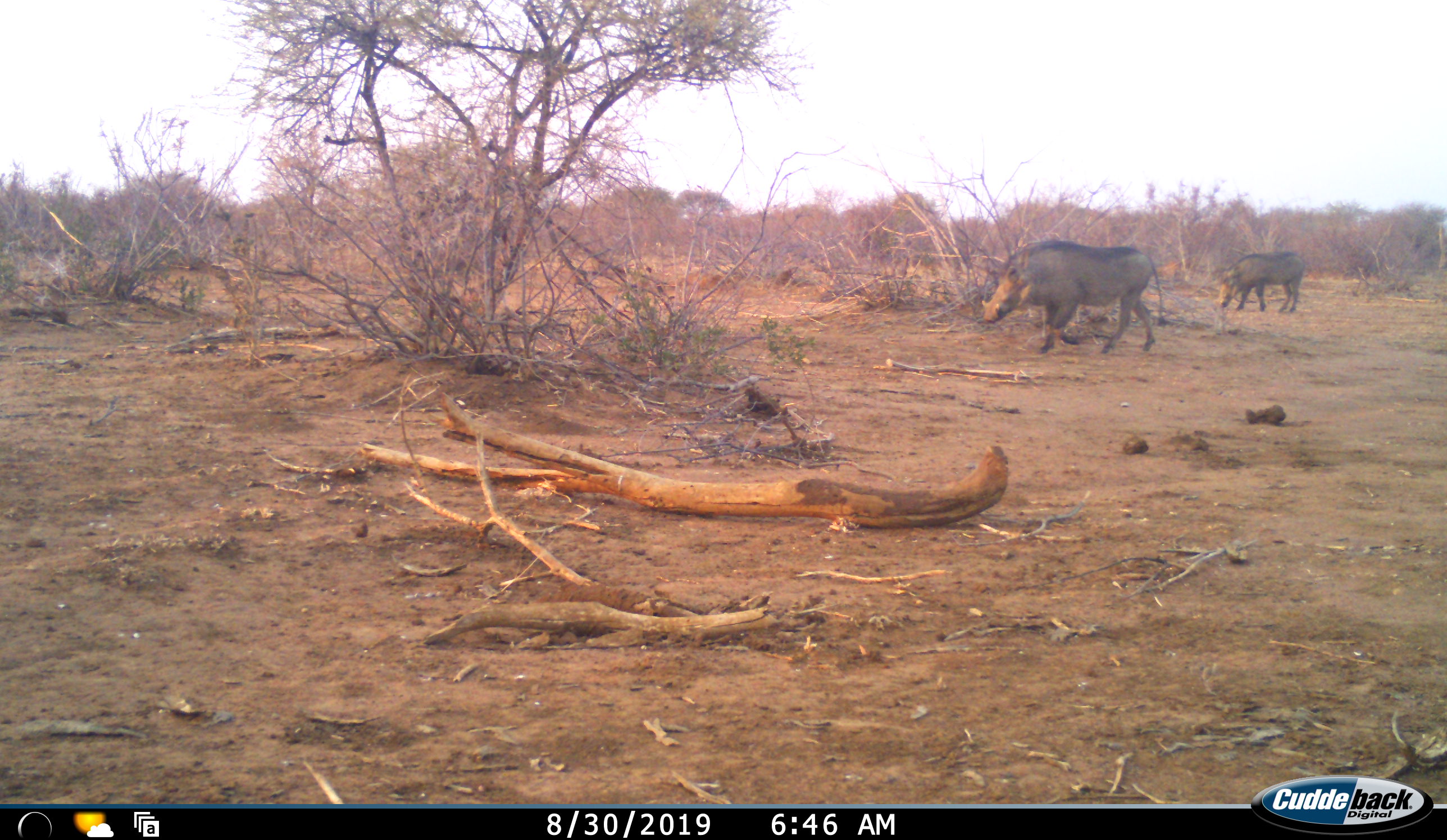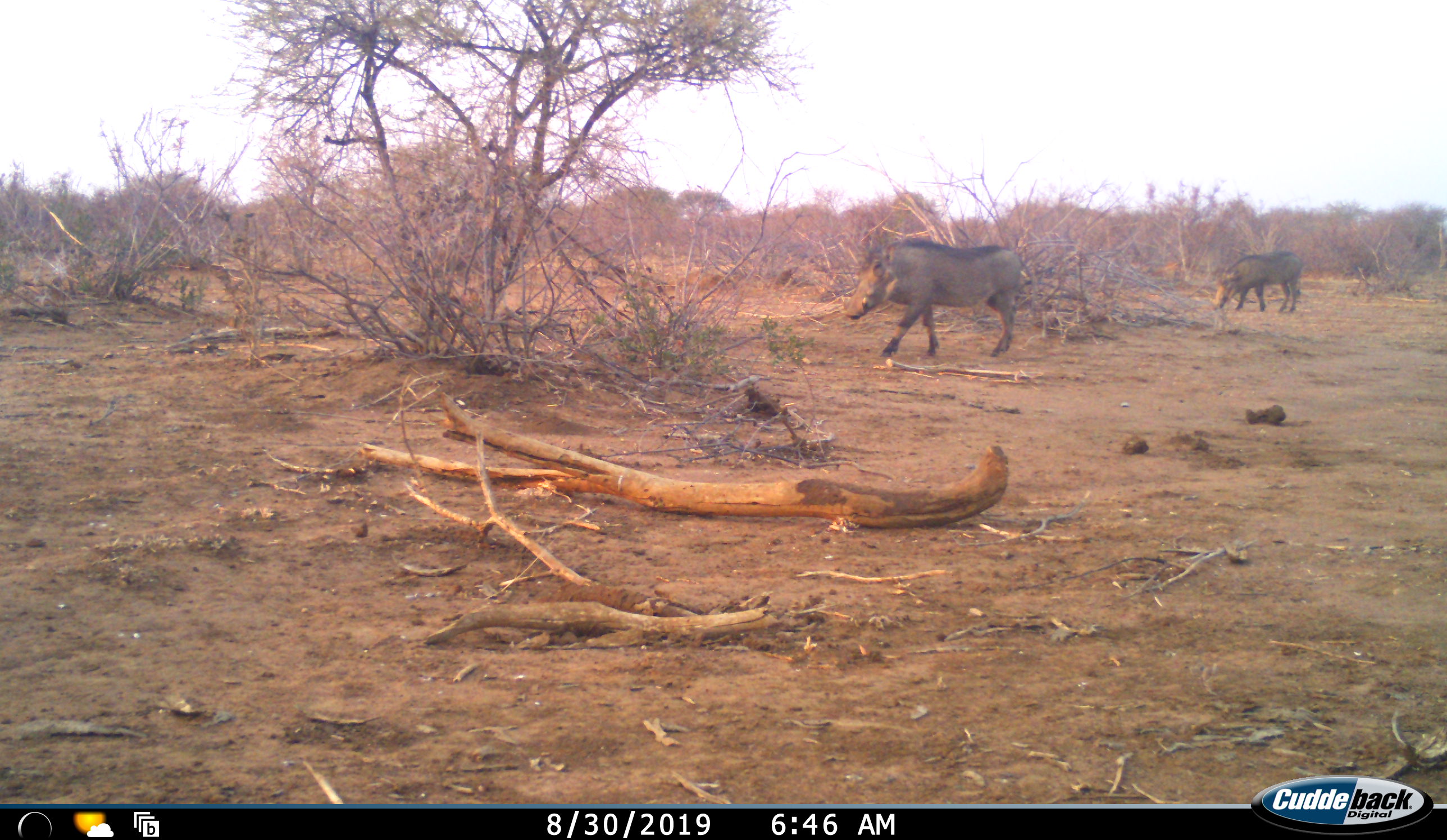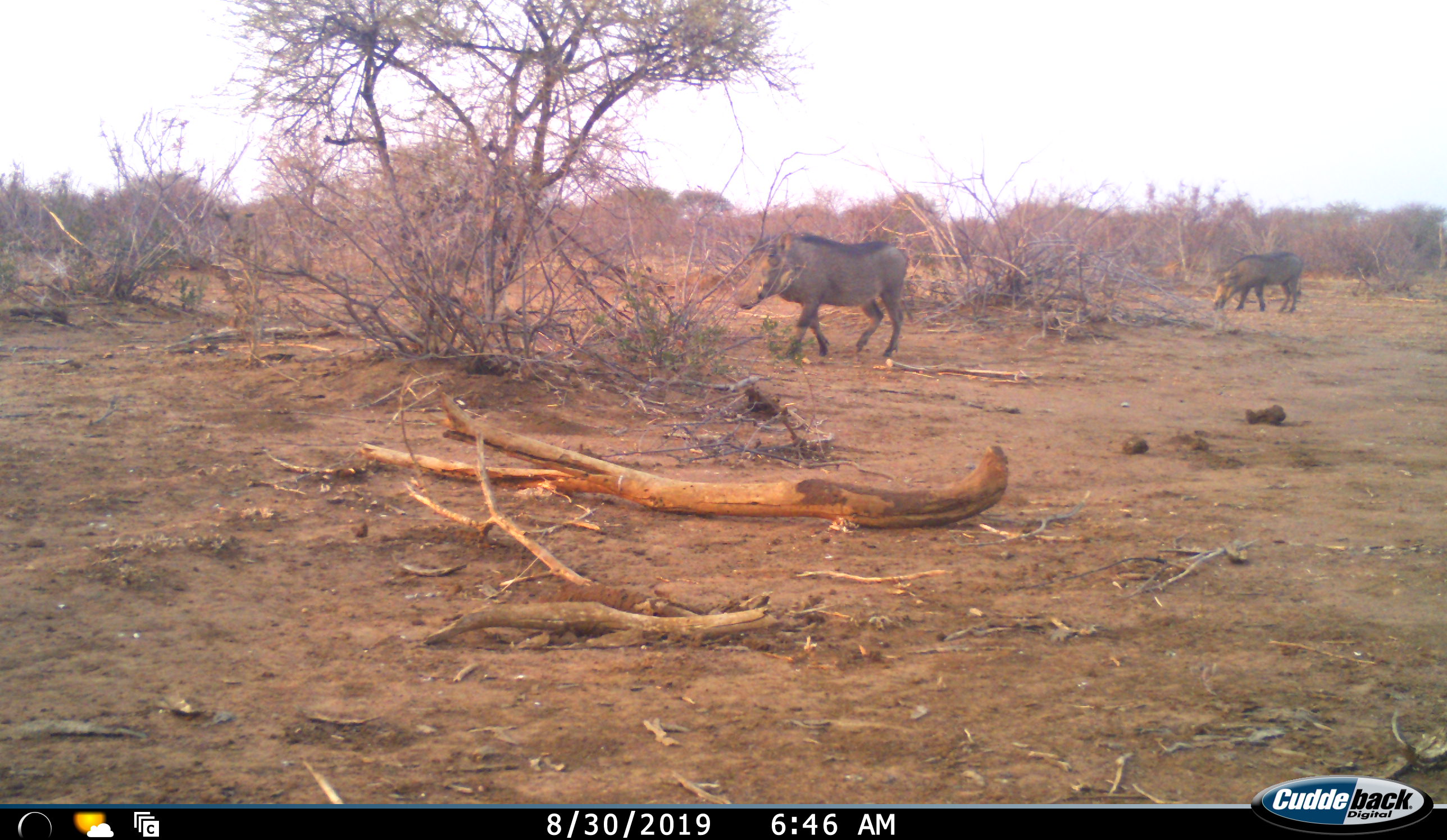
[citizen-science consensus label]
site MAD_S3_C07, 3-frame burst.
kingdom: Animalia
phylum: Chordata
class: Mammalia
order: Artiodactyla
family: Suidae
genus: Phacochoerus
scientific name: Phacochoerus africanus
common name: warthog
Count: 2.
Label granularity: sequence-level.